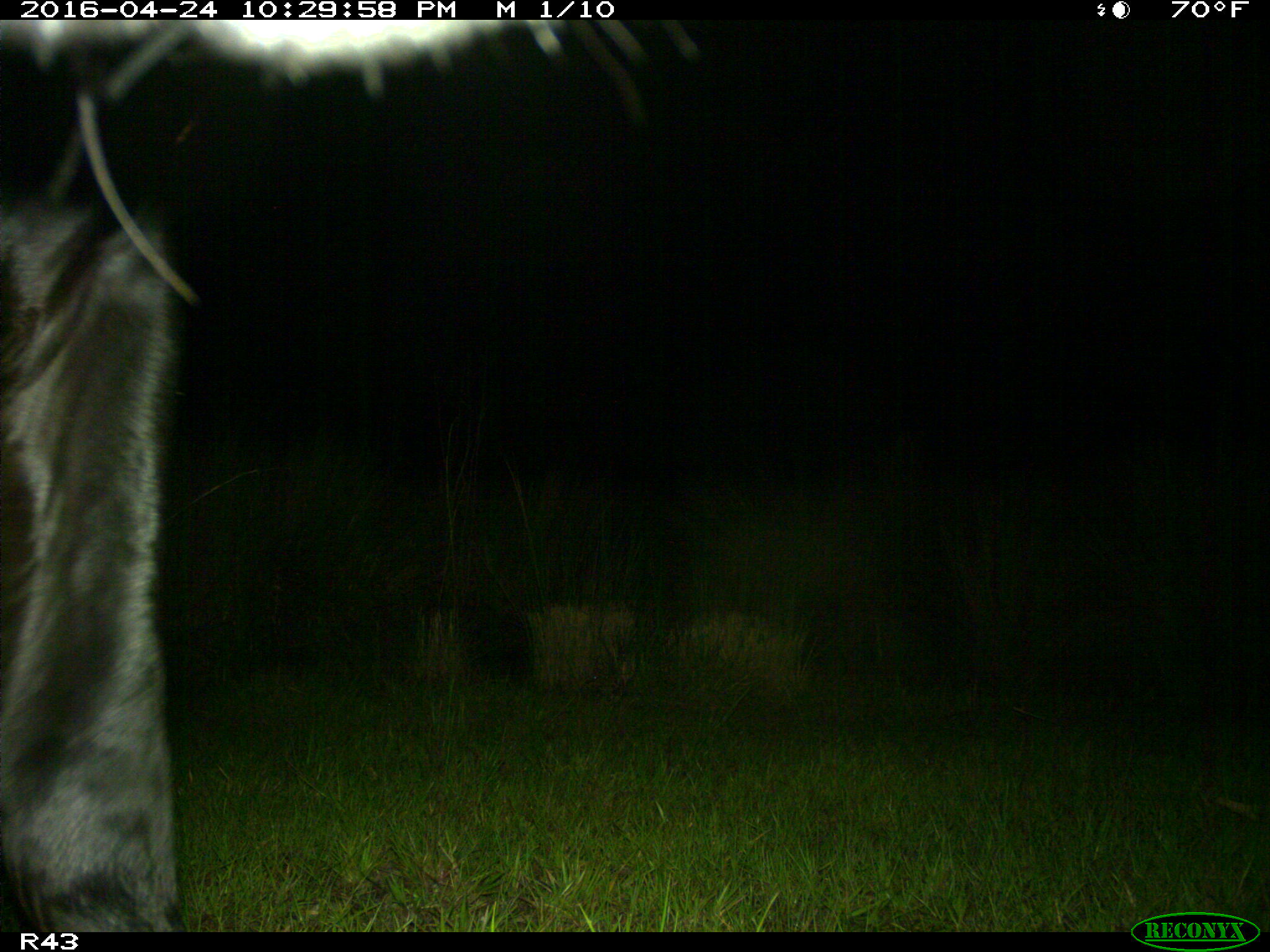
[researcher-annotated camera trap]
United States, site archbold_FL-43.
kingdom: Animalia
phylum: Chordata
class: Mammalia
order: Artiodactyla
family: Bovidae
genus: Bos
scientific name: Bos taurus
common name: domestic cow